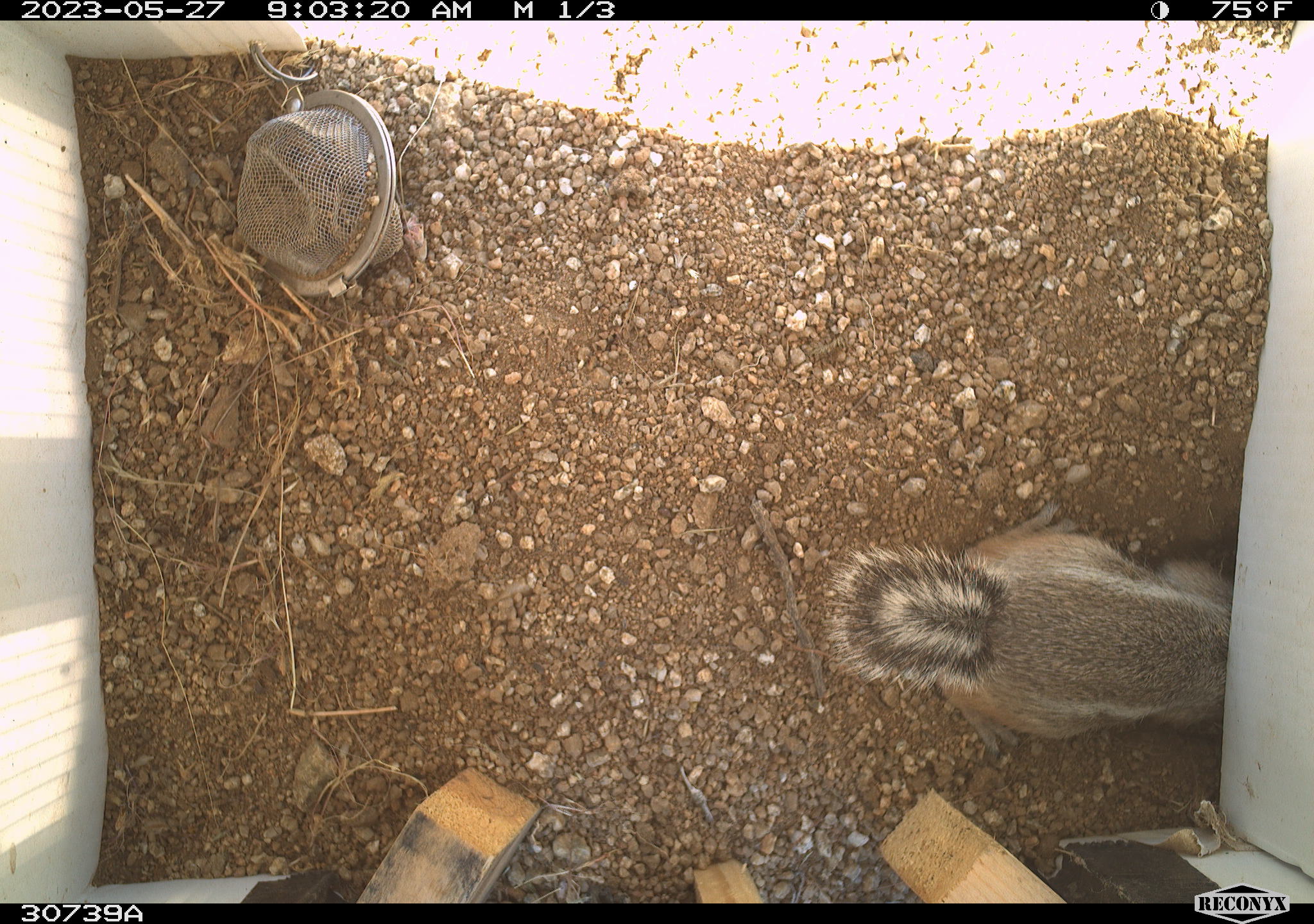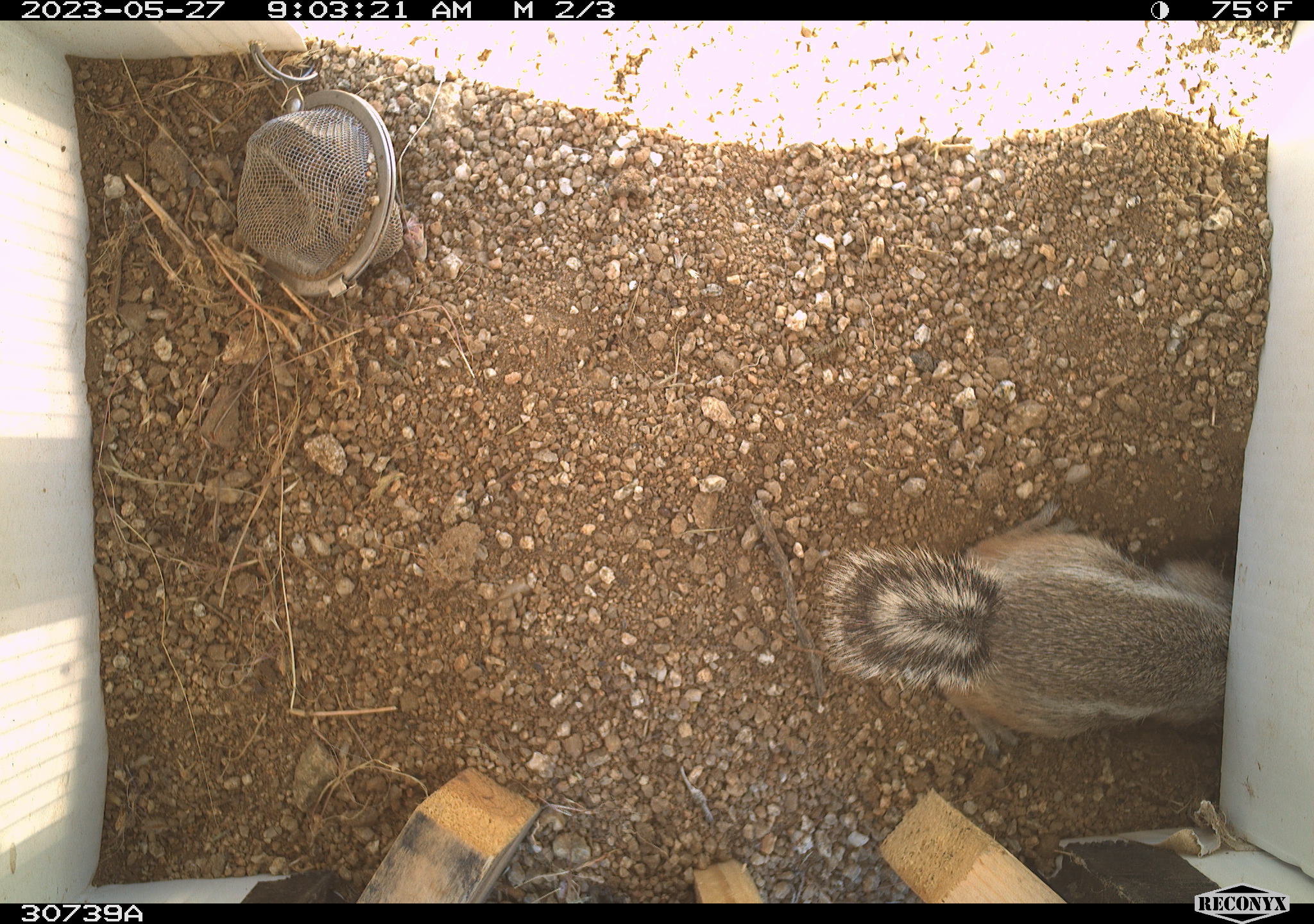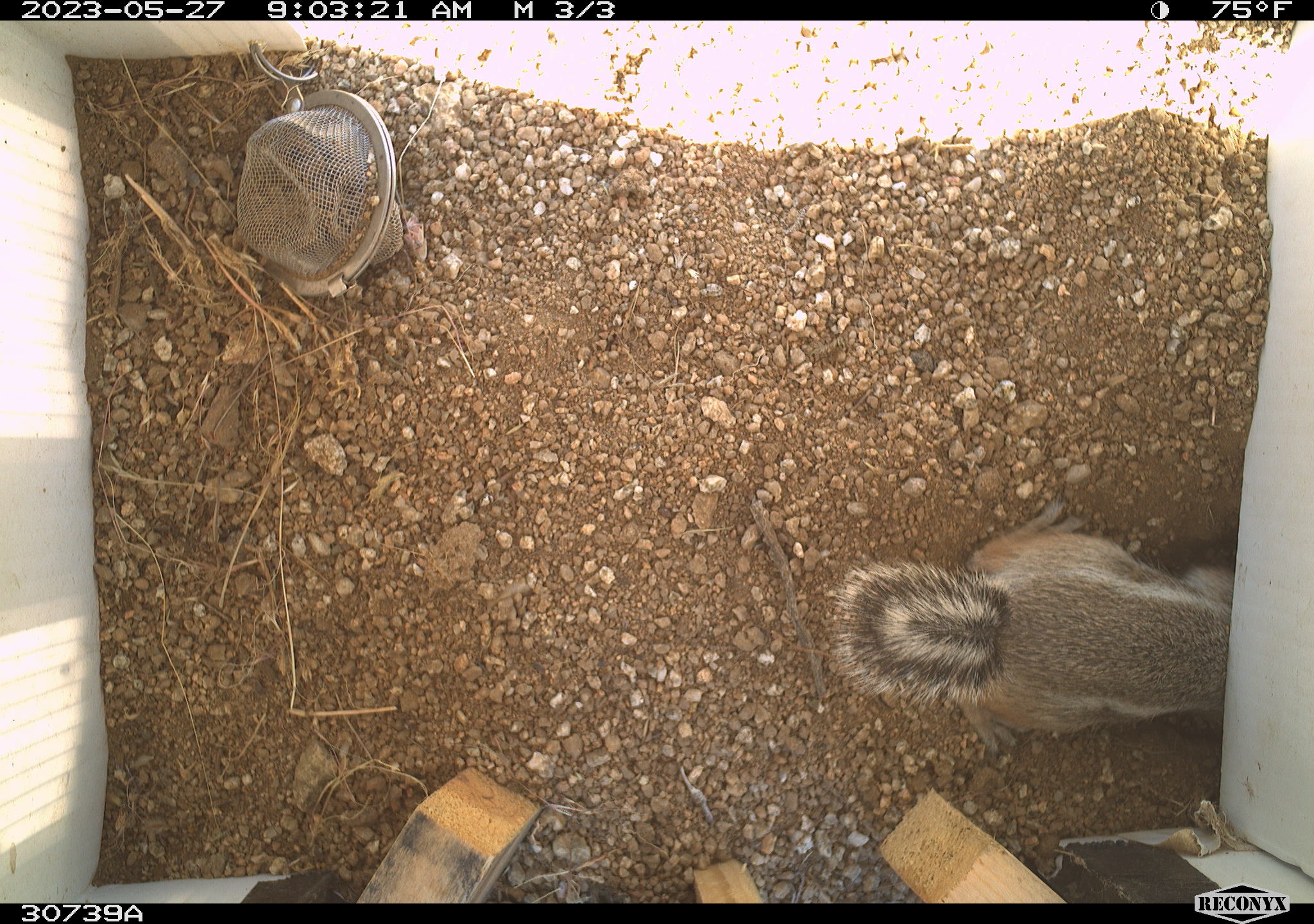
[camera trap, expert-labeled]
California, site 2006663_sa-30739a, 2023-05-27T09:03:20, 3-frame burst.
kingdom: Animalia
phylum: Chordata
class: Mammalia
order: Rodentia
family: Sciuridae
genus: Ammospermophilus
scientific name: Ammospermophilus leucurus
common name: white-tailed antelope squirrel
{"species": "white-tailed antelope squirrel (Ammospermophilus leucurus)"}